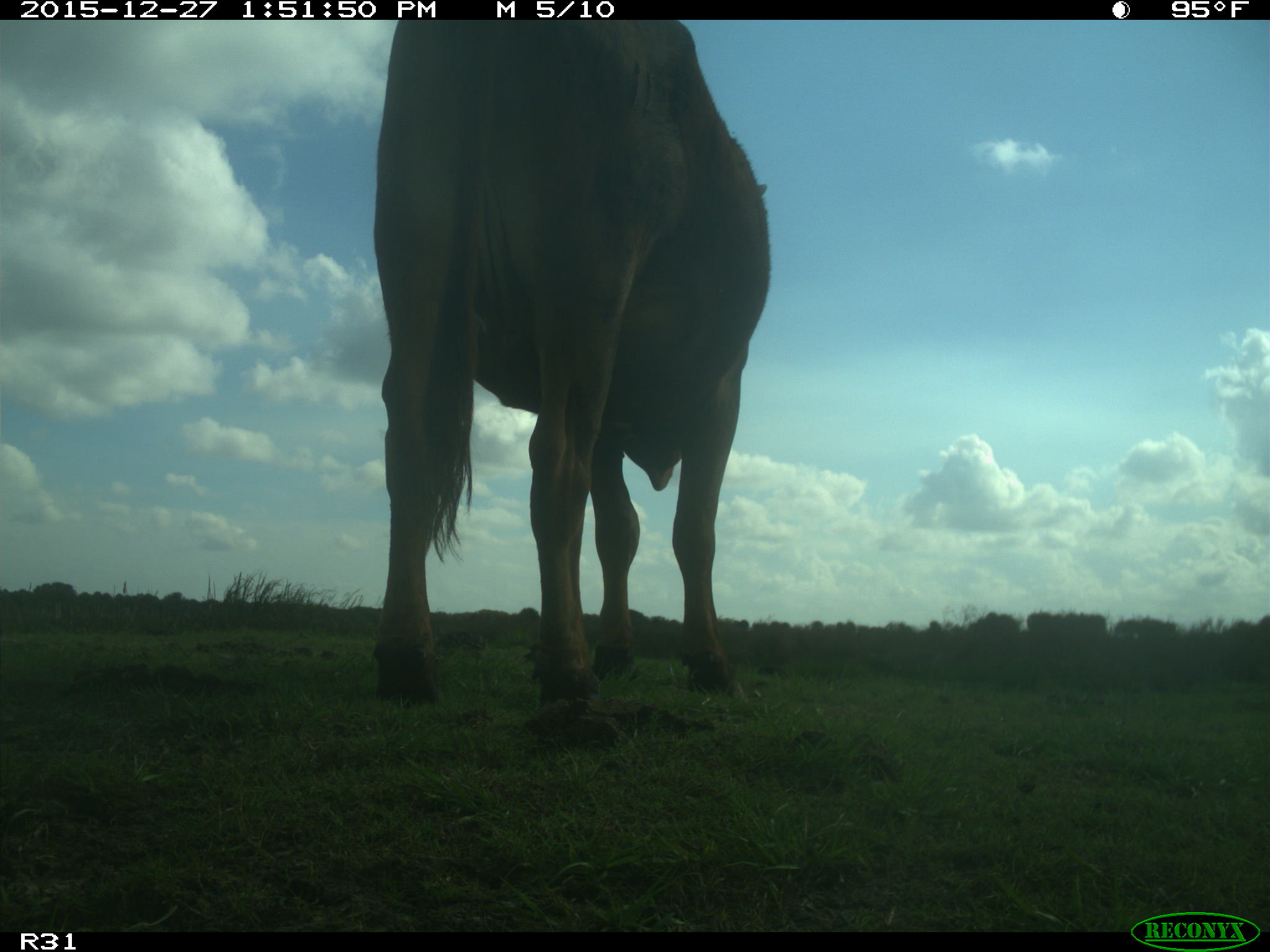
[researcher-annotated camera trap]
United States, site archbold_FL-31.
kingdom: Animalia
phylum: Chordata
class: Mammalia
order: Artiodactyla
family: Bovidae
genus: Bos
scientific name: Bos taurus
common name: domestic cow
Bos taurus (domestic cow).